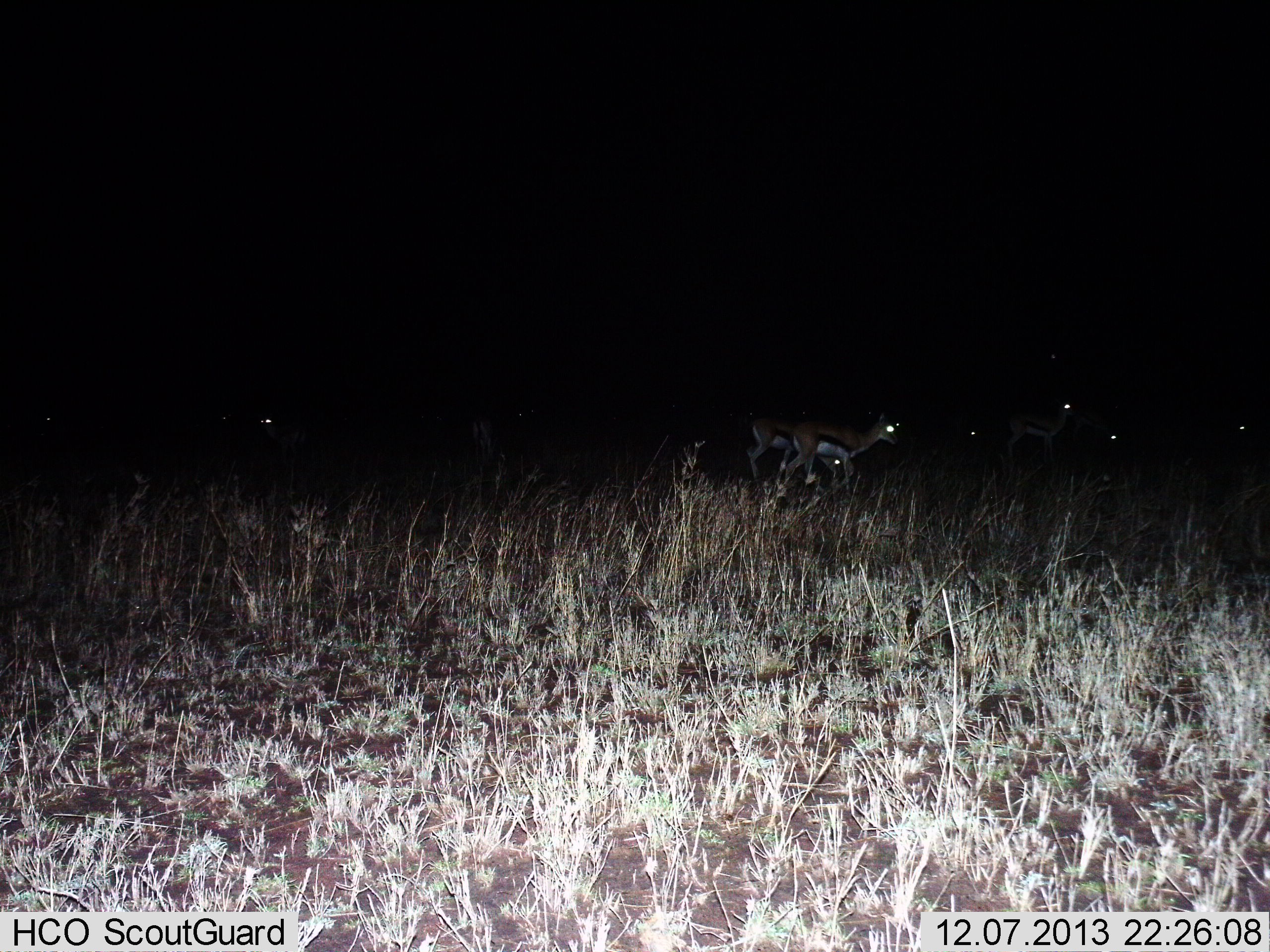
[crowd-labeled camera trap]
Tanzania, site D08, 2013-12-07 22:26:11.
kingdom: Animalia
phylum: Chordata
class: Mammalia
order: Artiodactyla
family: Bovidae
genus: Eudorcas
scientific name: Eudorcas thomsonii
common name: thomson's gazelle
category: gazellethomsons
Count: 7.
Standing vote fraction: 47%.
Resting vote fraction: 5%.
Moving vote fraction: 65%.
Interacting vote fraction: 3%.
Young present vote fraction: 2%.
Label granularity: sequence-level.